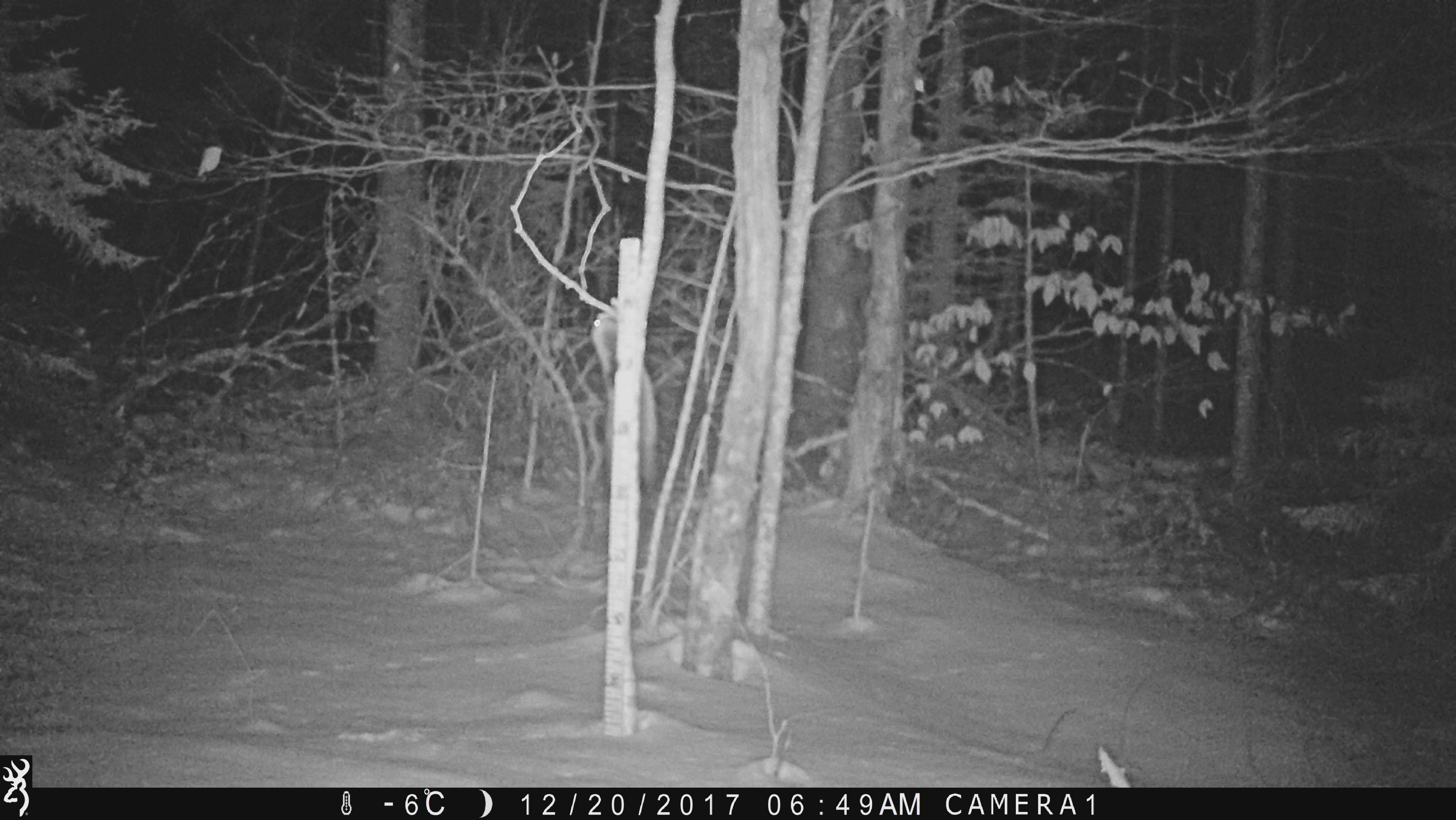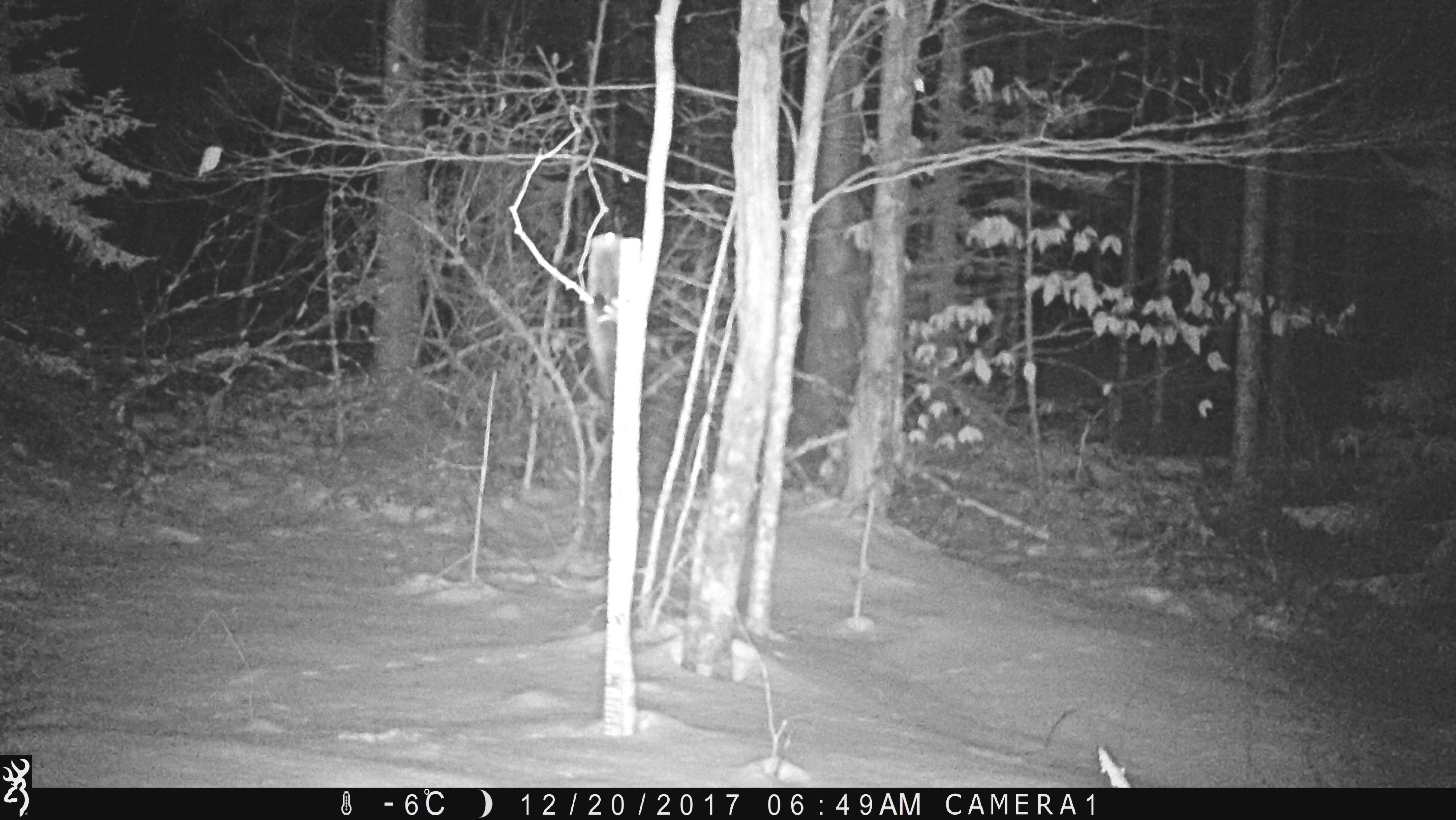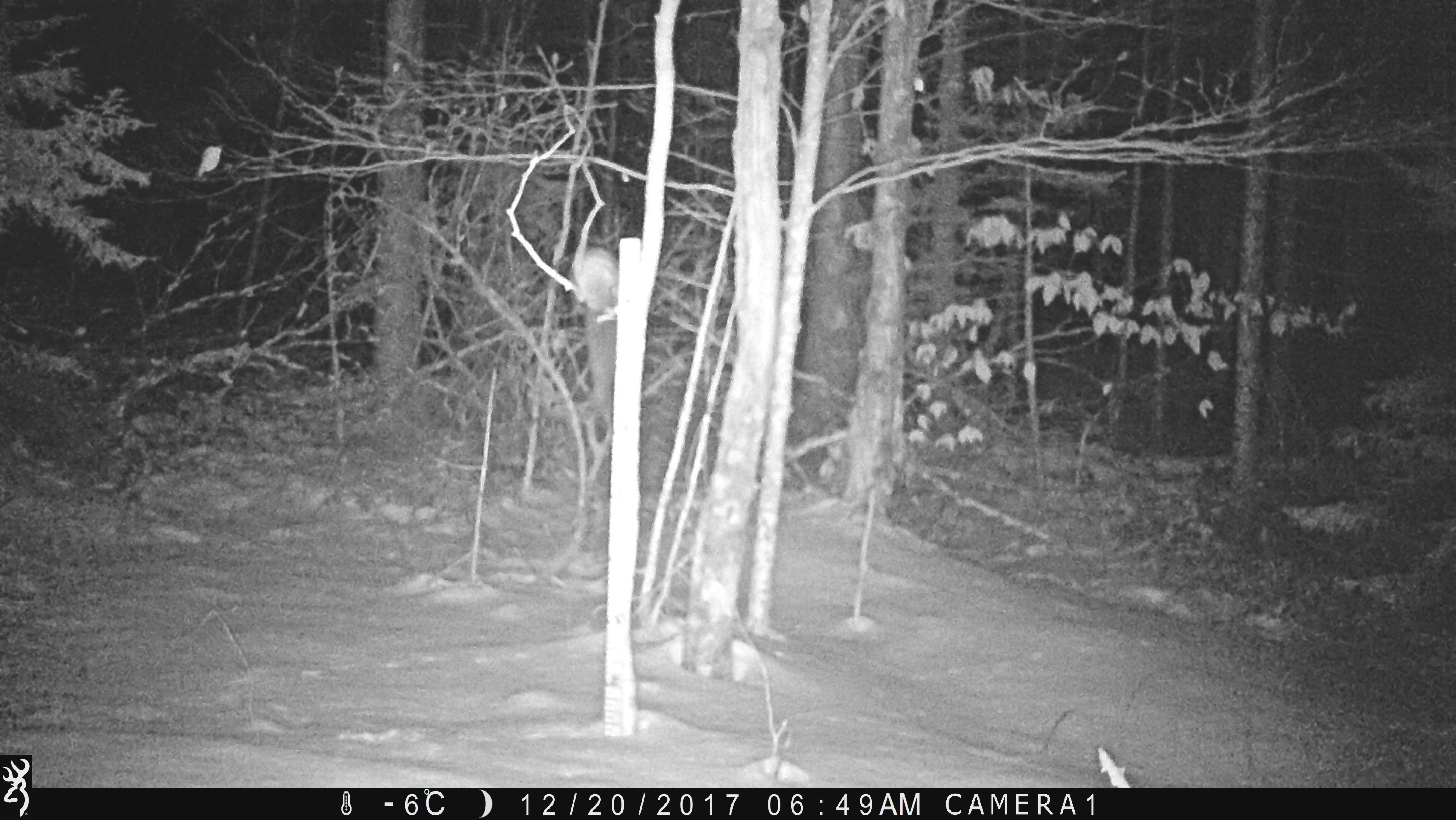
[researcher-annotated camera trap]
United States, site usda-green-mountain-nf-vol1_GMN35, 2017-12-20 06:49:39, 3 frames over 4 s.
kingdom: Animalia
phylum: Chordata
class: Mammalia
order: Carnivora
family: Mustelidae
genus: Pekania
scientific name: Pekania pennanti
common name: fisher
Fisher (Pekania pennanti).